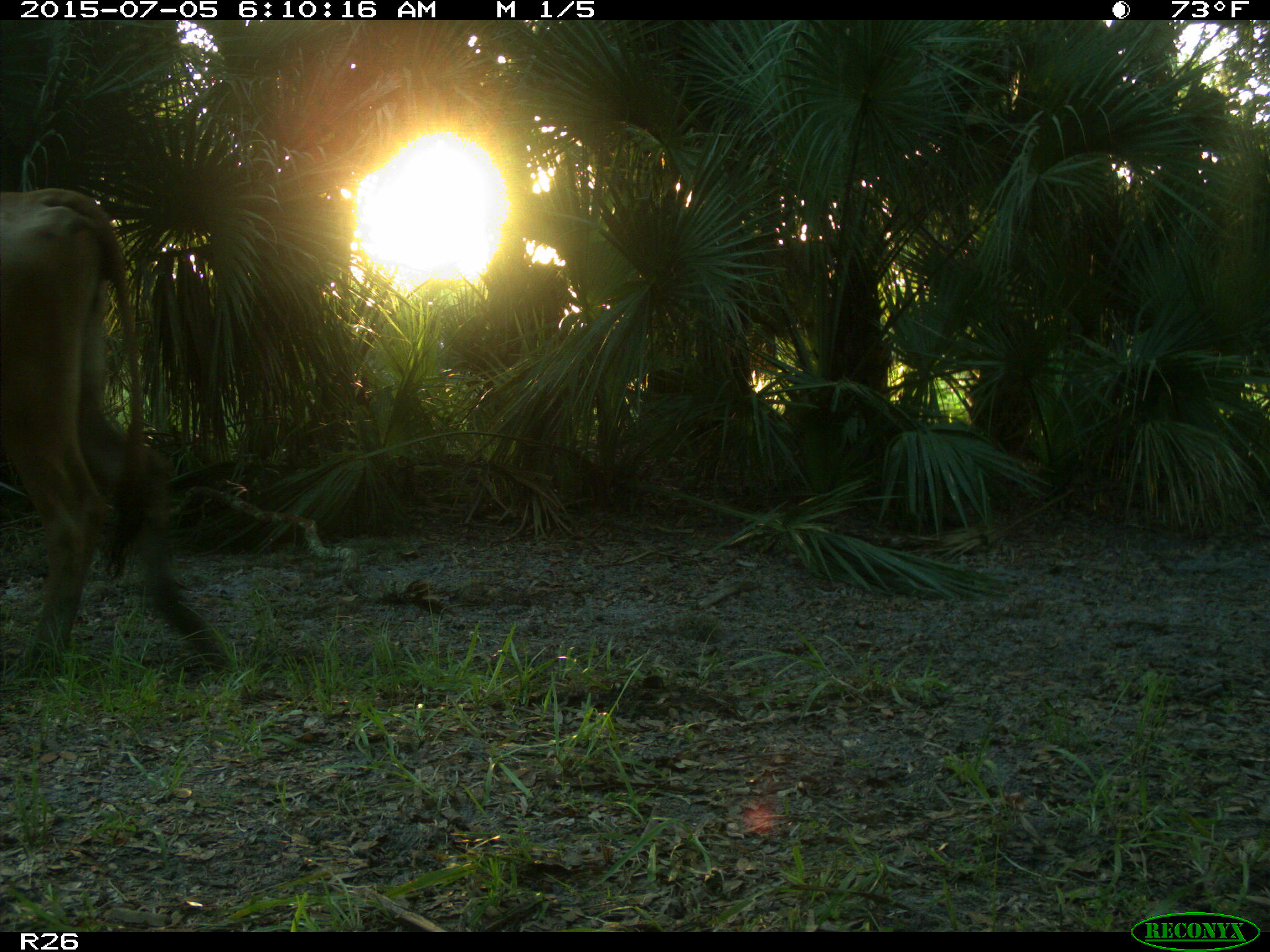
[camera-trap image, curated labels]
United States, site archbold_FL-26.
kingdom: Animalia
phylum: Chordata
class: Mammalia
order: Artiodactyla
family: Bovidae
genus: Bos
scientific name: Bos taurus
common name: domestic cow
Bos taurus (domestic cow).